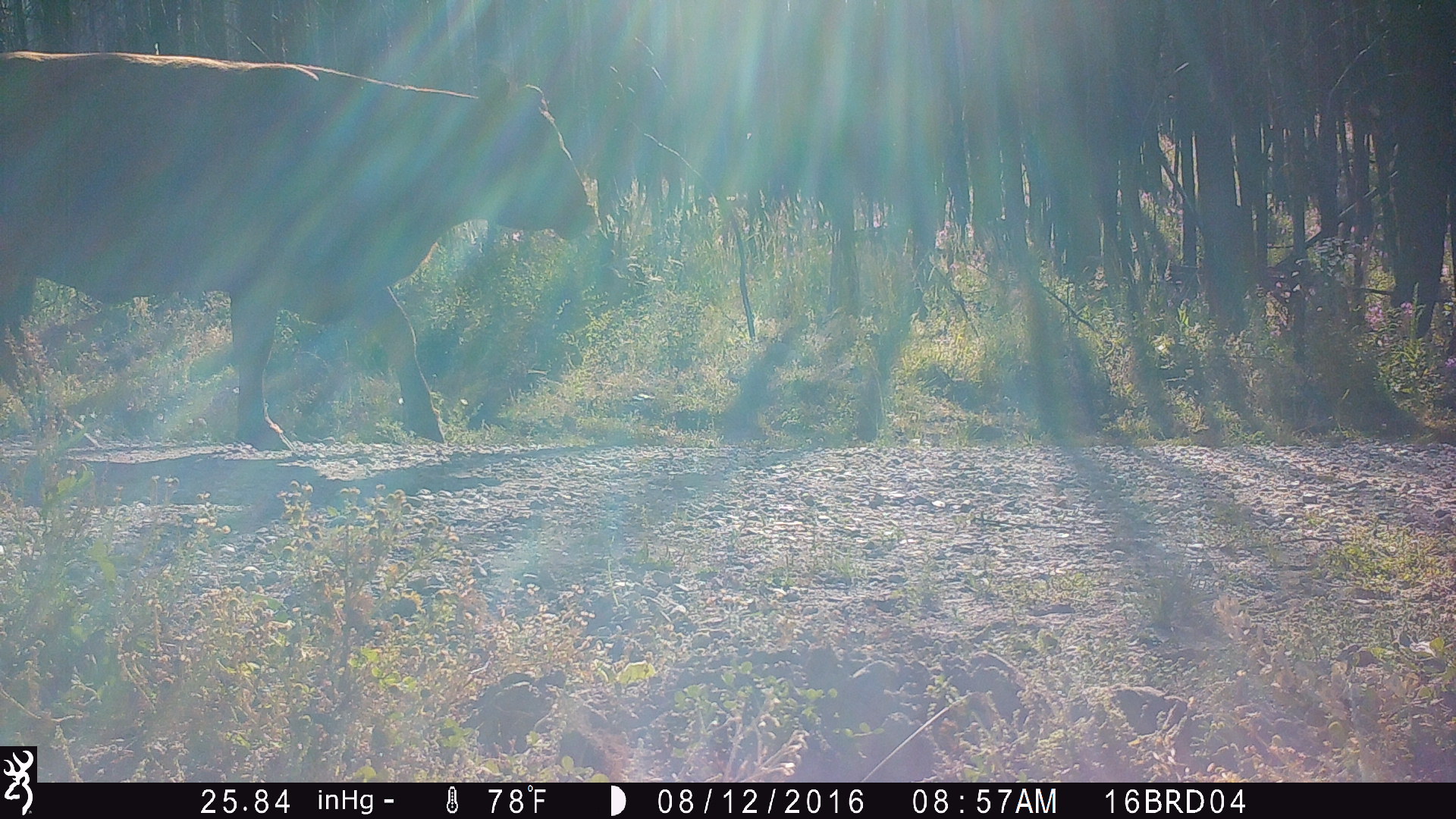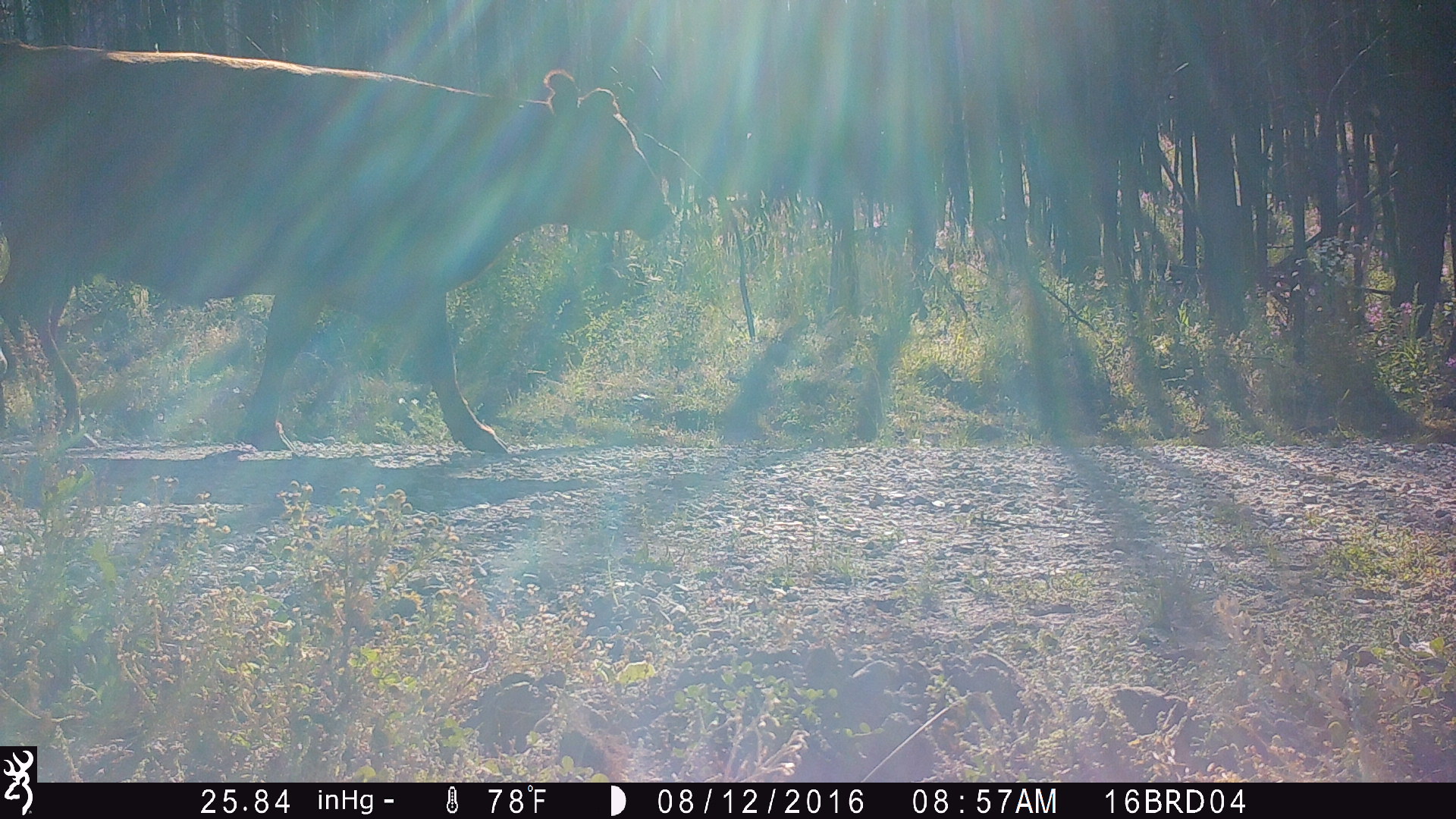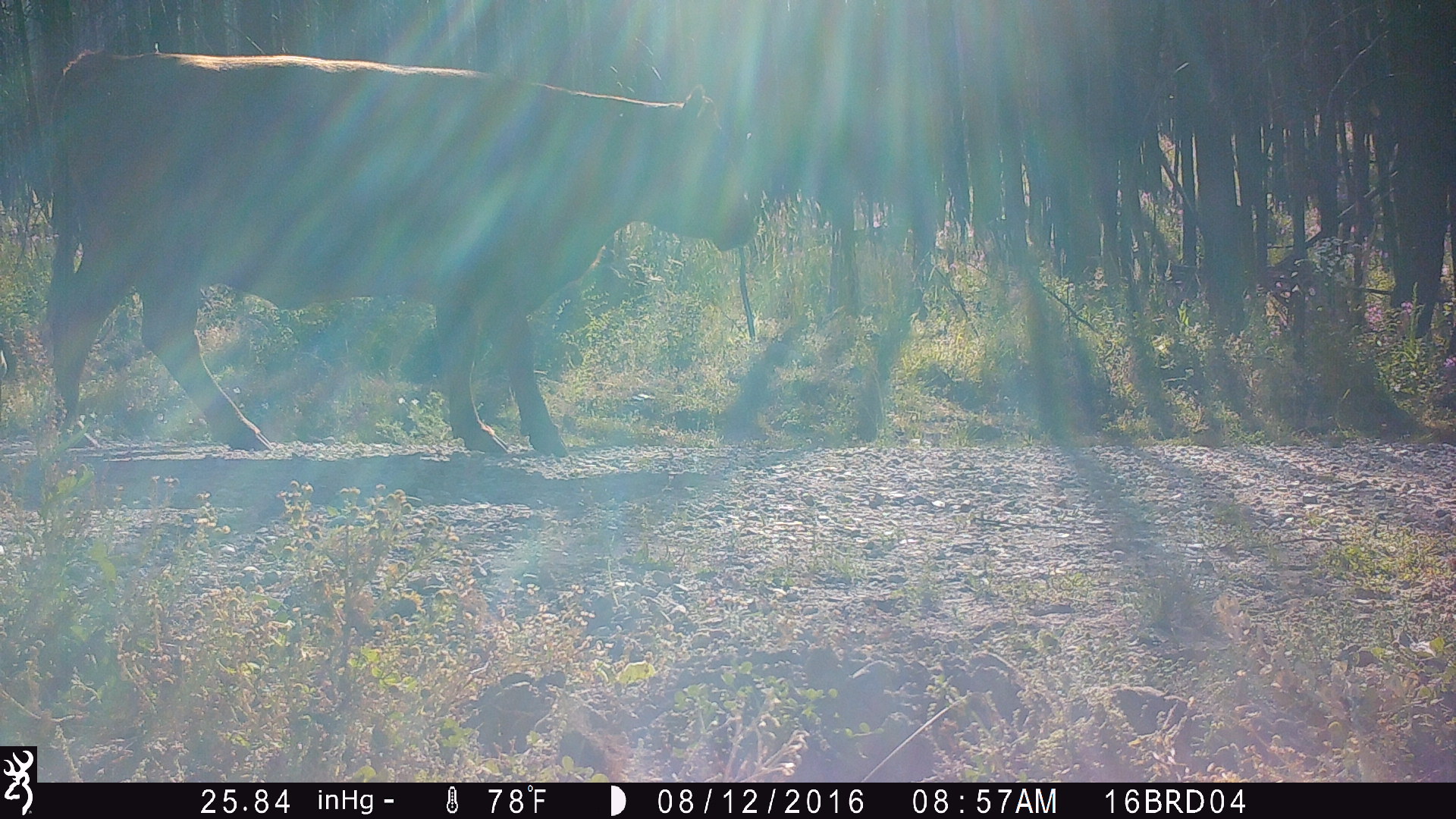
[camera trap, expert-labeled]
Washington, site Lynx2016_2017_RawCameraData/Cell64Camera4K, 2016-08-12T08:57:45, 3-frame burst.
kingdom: Animalia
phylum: Chordata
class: Mammalia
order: Artiodactyla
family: Bovidae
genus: Bos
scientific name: Bos taurus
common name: domestic cattle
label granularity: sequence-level